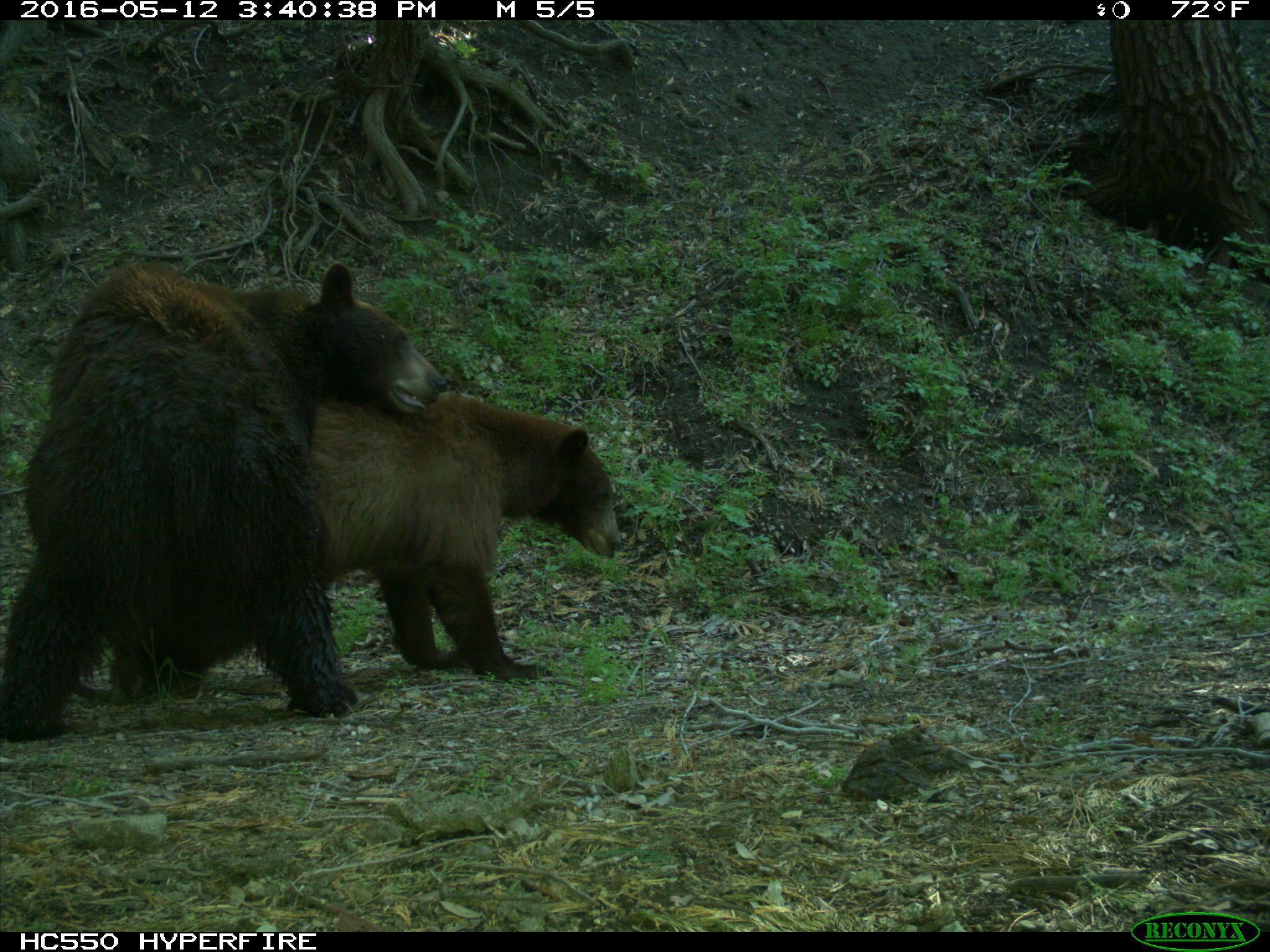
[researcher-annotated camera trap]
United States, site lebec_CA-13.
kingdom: Animalia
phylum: Chordata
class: Mammalia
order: Carnivora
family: Ursidae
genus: Ursus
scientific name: Ursus americanus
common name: american black bear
Ursus americanus (american black bear).